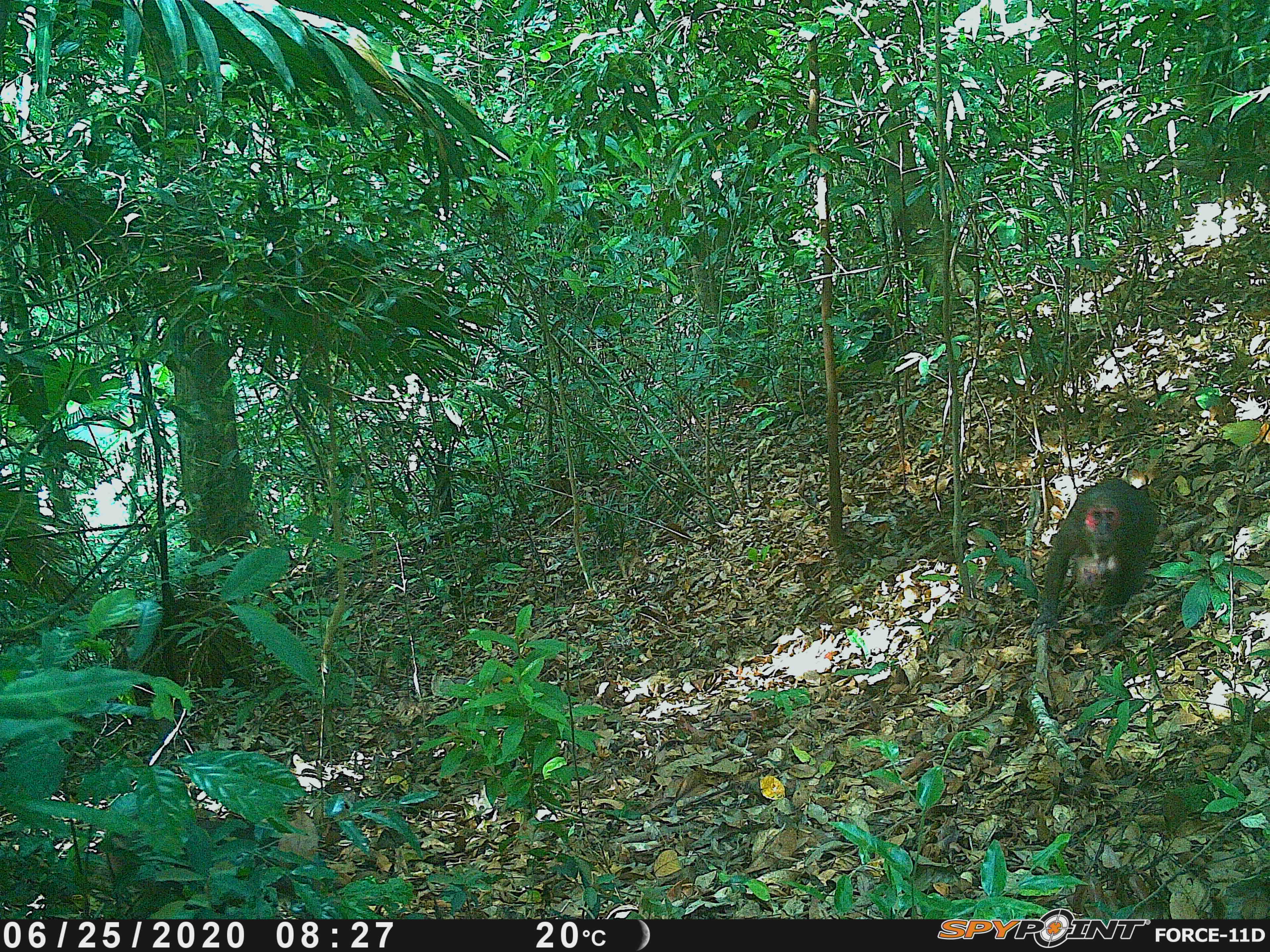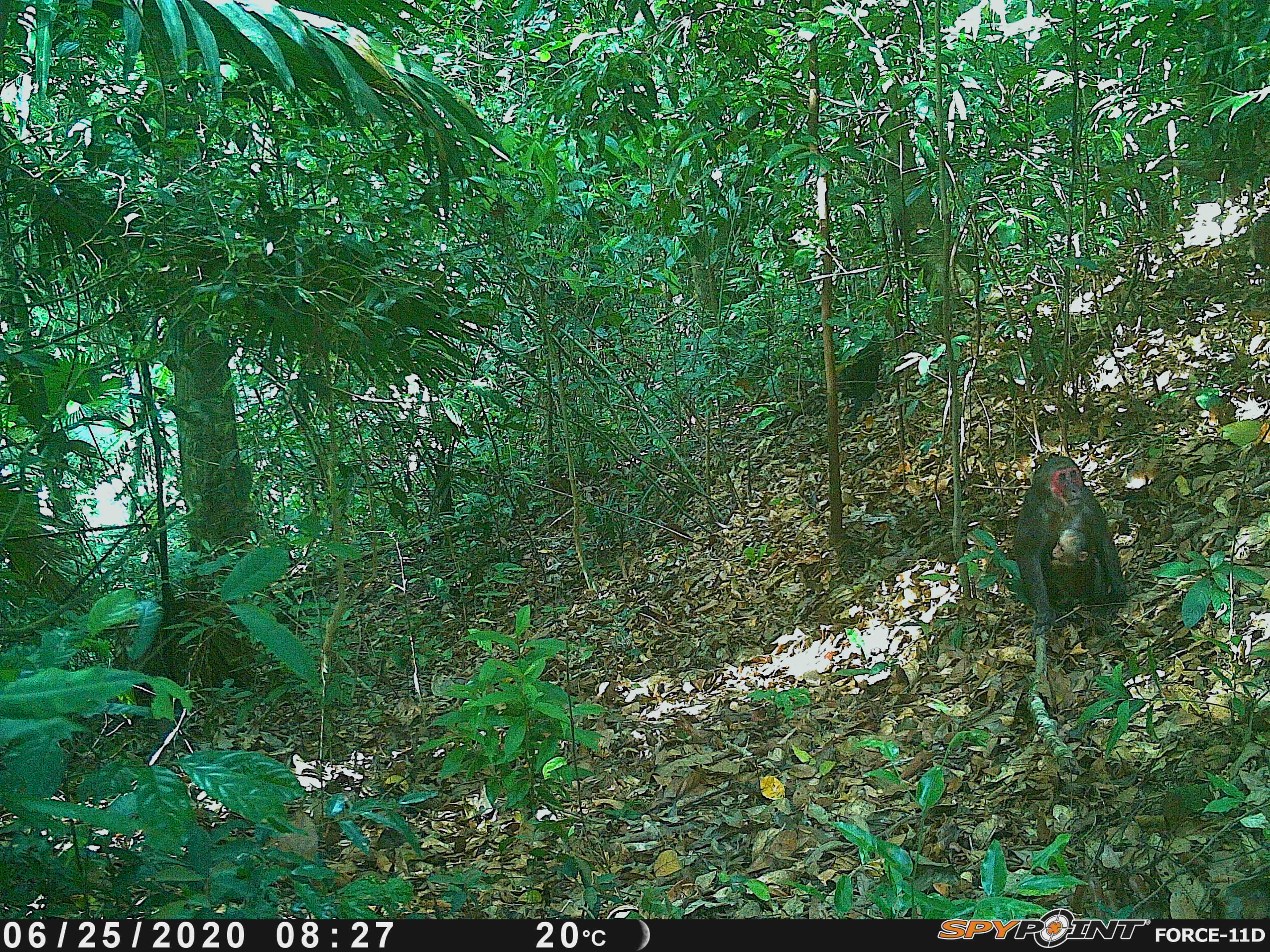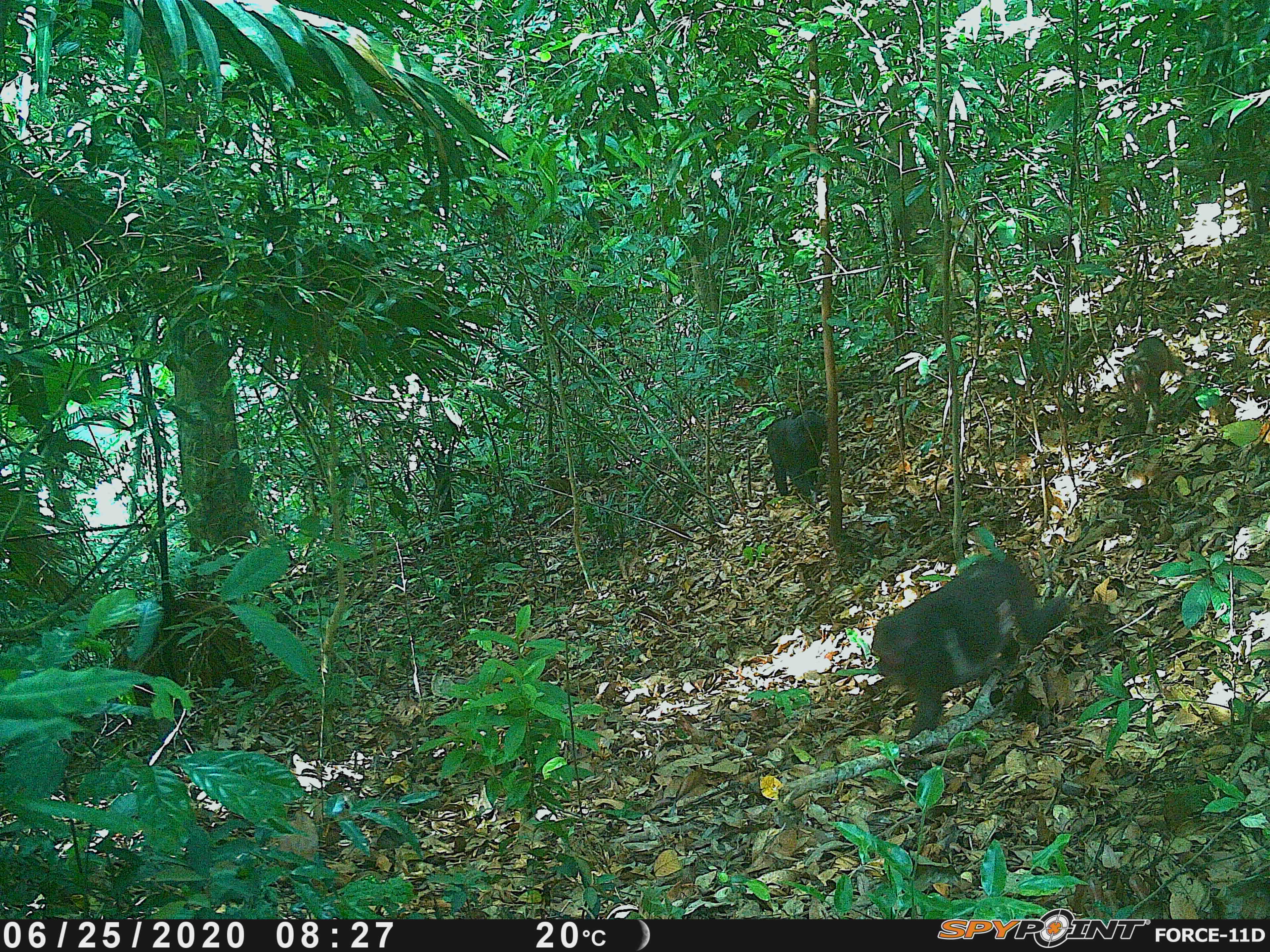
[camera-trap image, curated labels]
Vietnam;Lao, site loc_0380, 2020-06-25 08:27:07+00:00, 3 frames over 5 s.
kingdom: Animalia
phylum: Chordata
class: Mammalia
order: Primates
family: Cercopithecidae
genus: Macaca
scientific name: Macaca arctoides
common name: stump-tailed macaque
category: stump tailed macaque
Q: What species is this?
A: Stump tailed macaque (stump-tailed macaque) (Macaca arctoides).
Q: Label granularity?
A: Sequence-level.